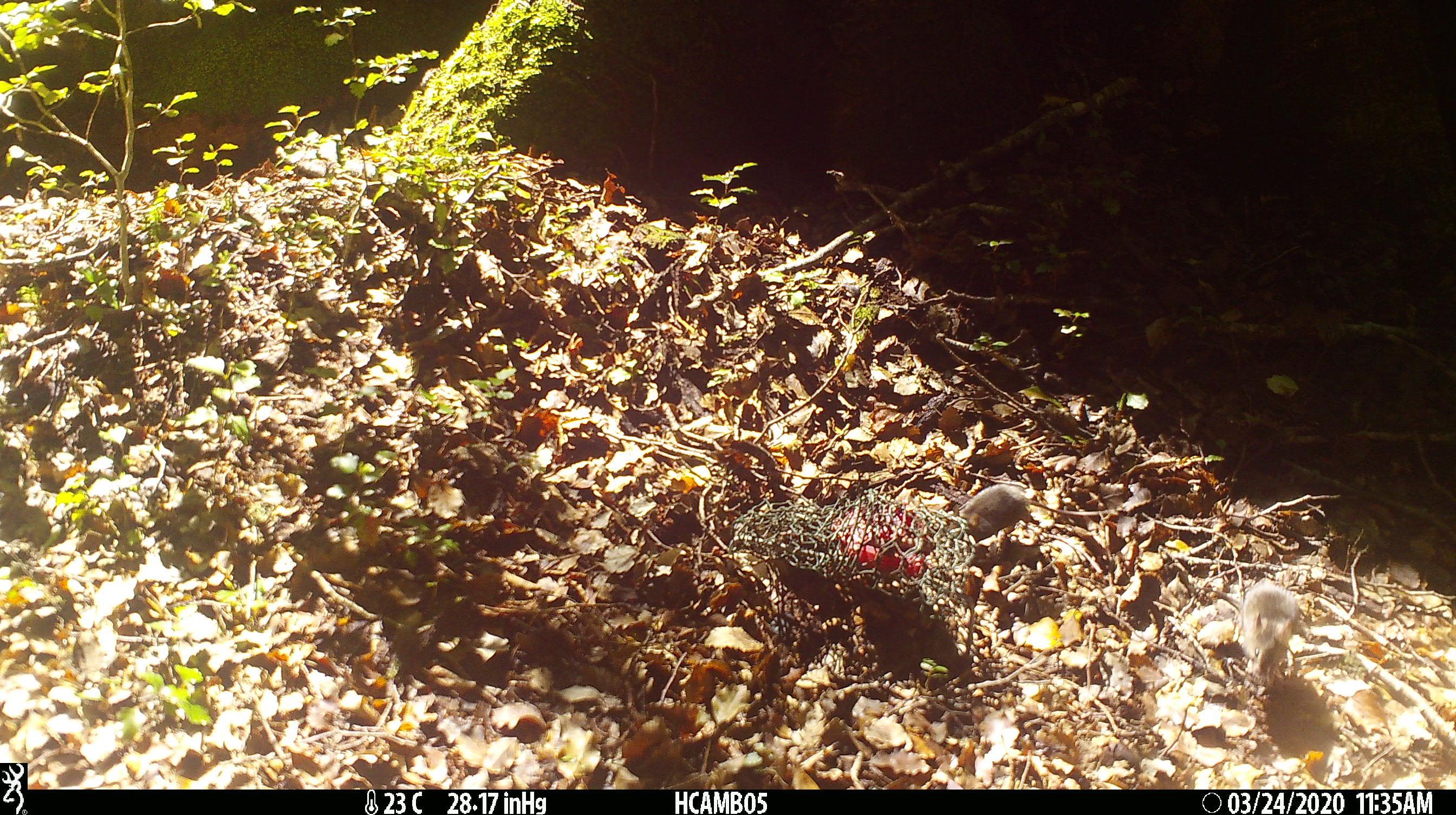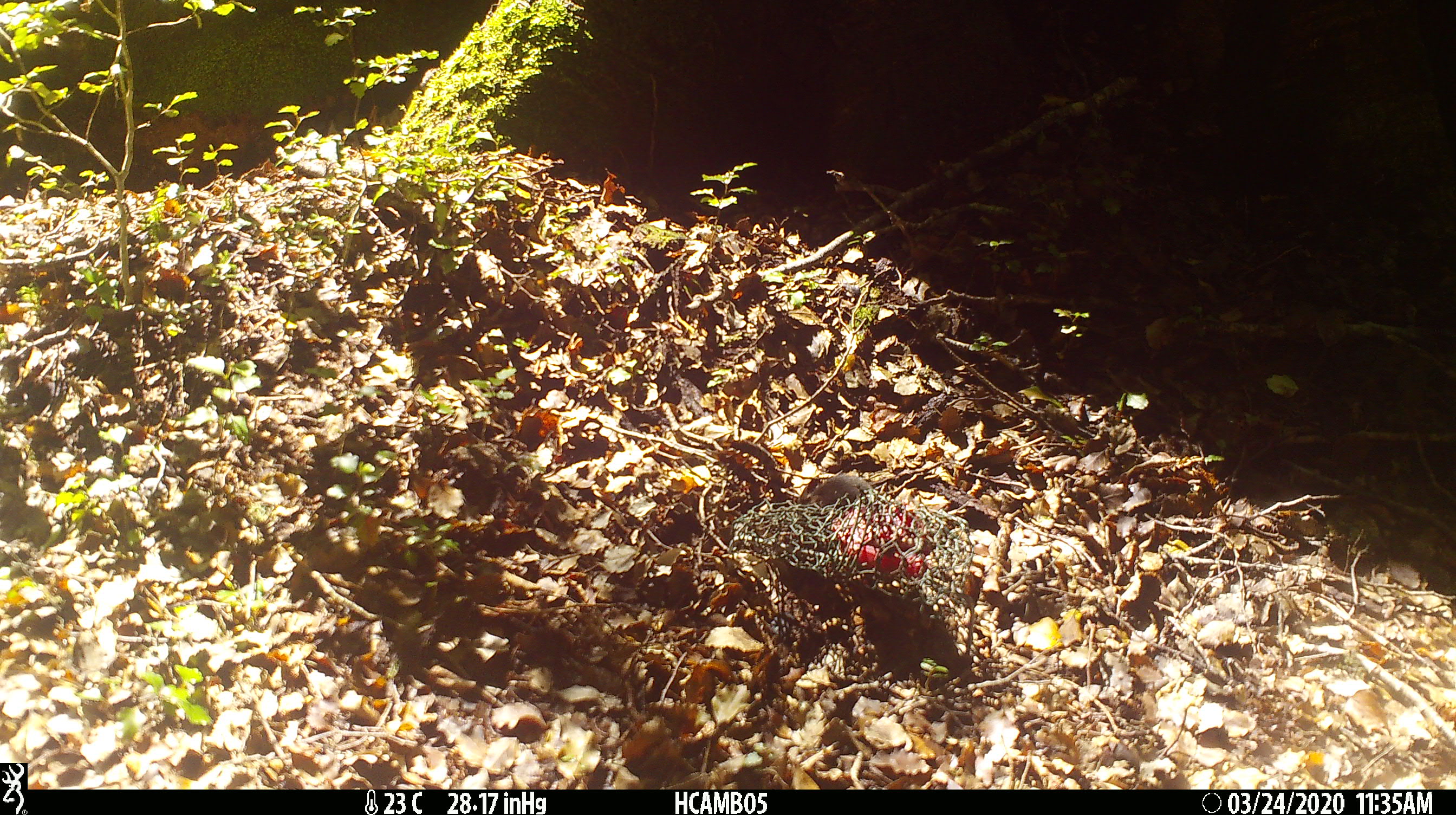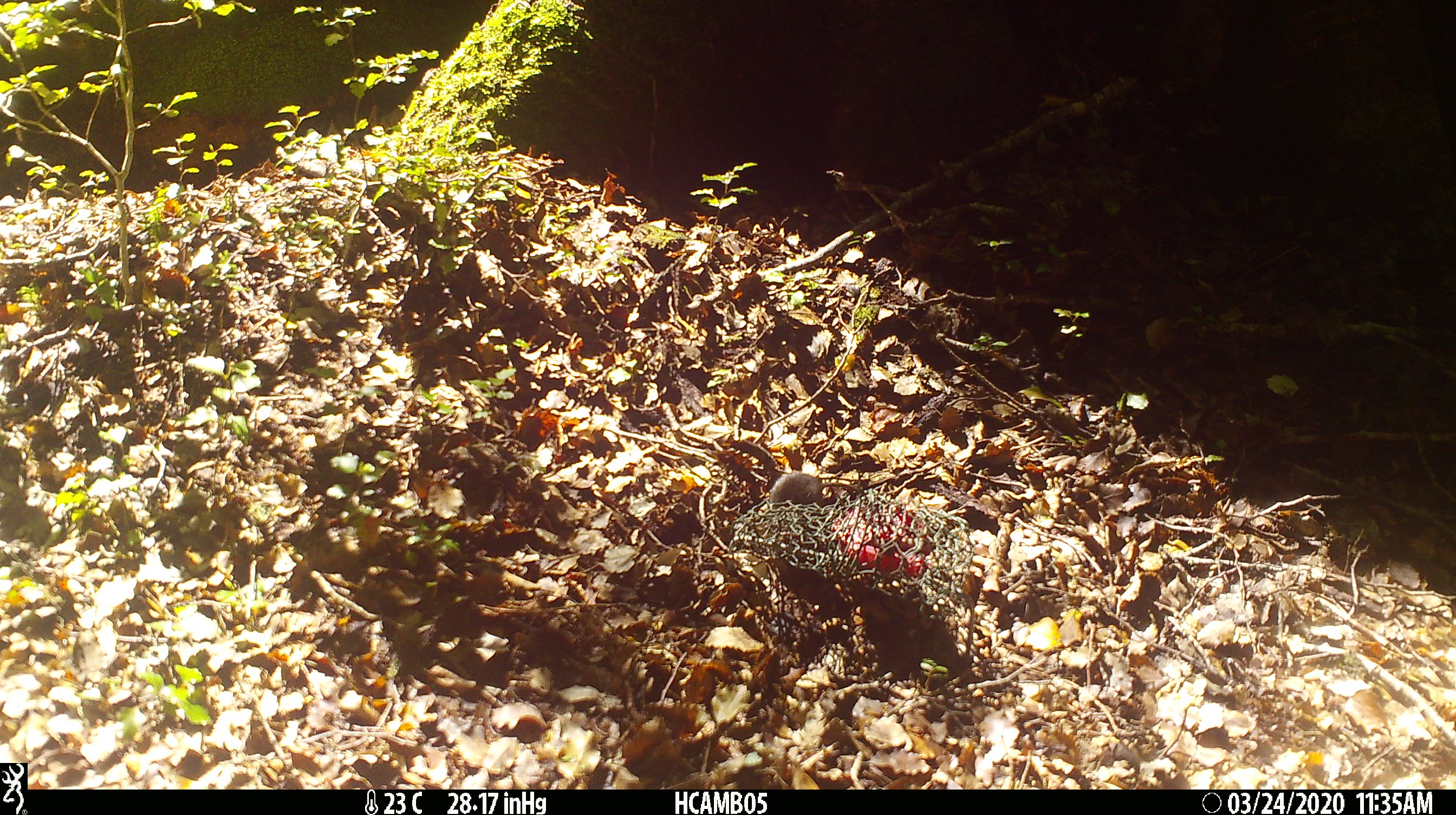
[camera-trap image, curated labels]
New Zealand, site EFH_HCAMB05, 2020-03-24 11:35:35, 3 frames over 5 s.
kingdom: Animalia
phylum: Chordata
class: Mammalia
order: Rodentia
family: Muridae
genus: Mus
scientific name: Mus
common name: mouse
Mouse (Mus).